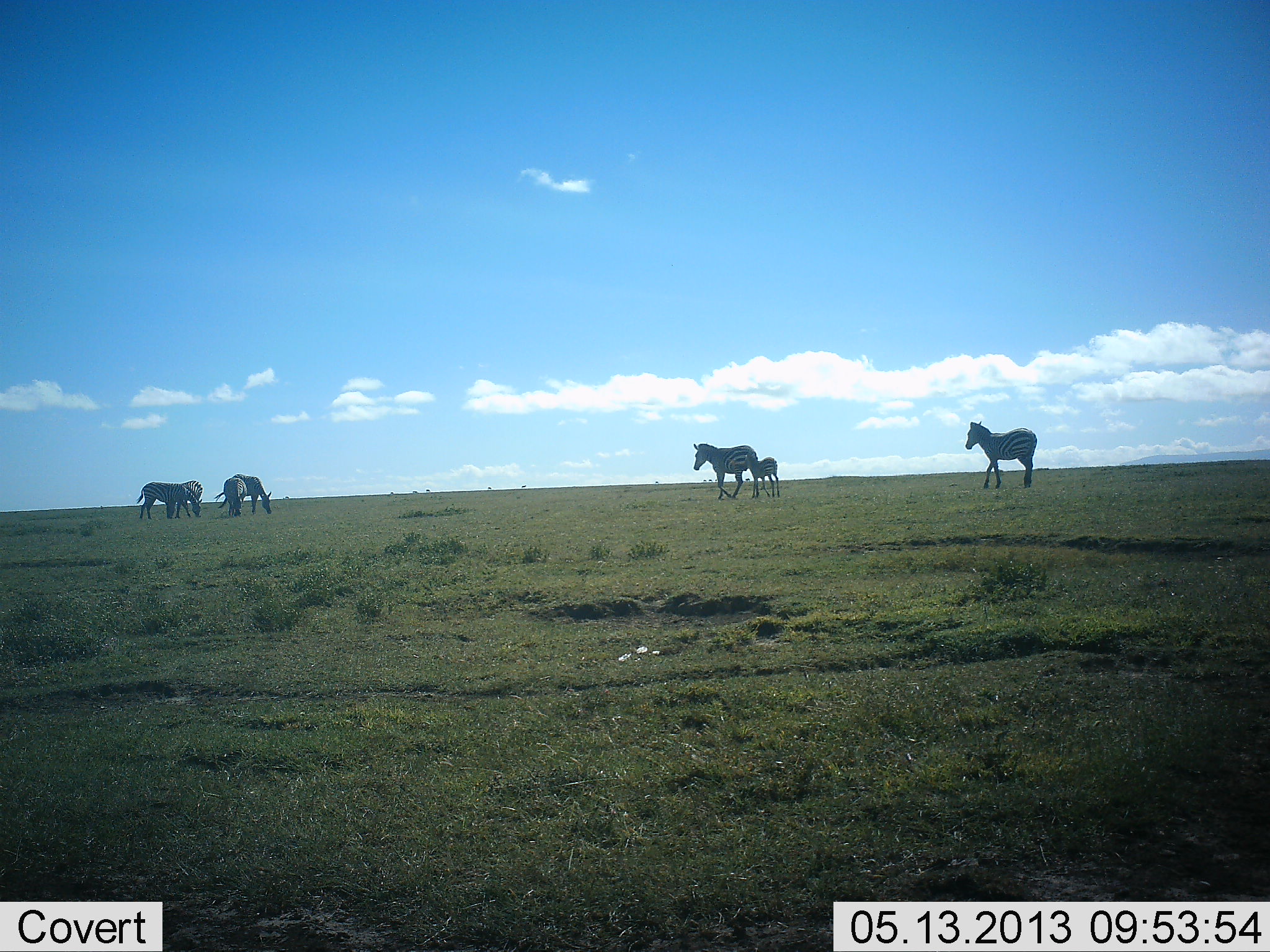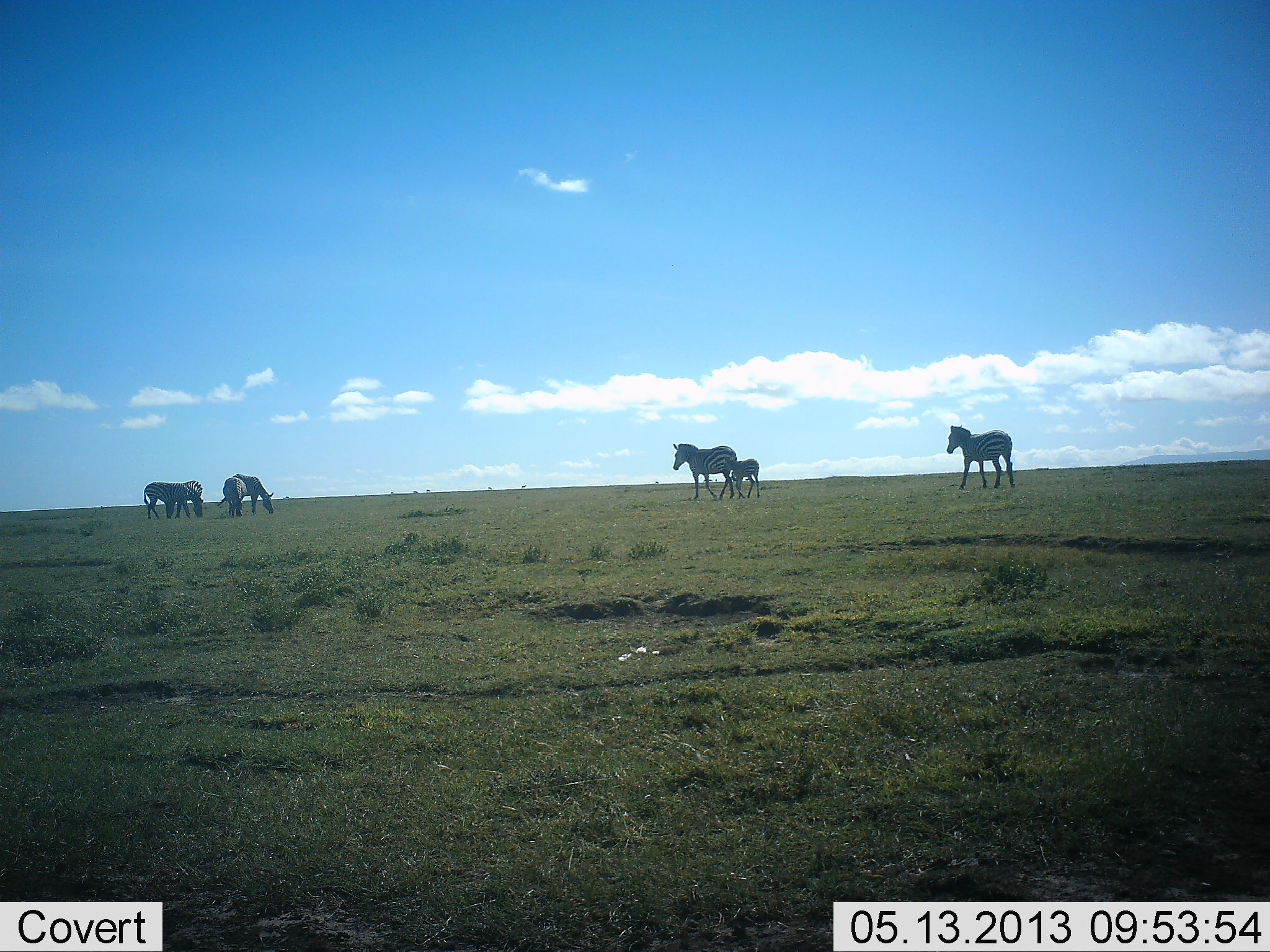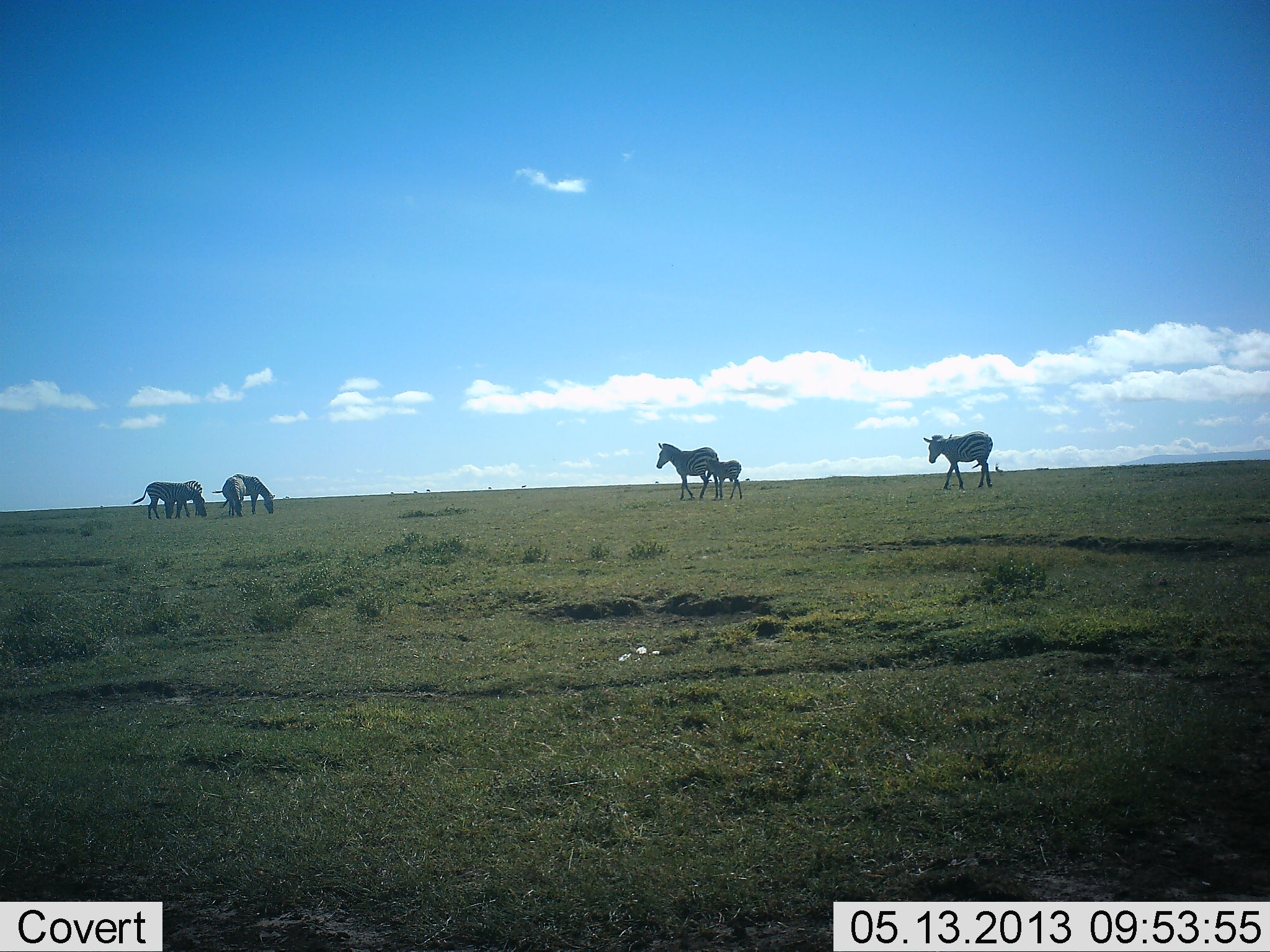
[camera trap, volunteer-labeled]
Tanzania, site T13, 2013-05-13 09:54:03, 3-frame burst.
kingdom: Animalia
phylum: Chordata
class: Mammalia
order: Perissodactyla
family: Equidae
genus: Equus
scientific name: Equus quagga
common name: plains zebra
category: zebra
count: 6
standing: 35%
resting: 6%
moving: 76%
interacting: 0%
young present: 94%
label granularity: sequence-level